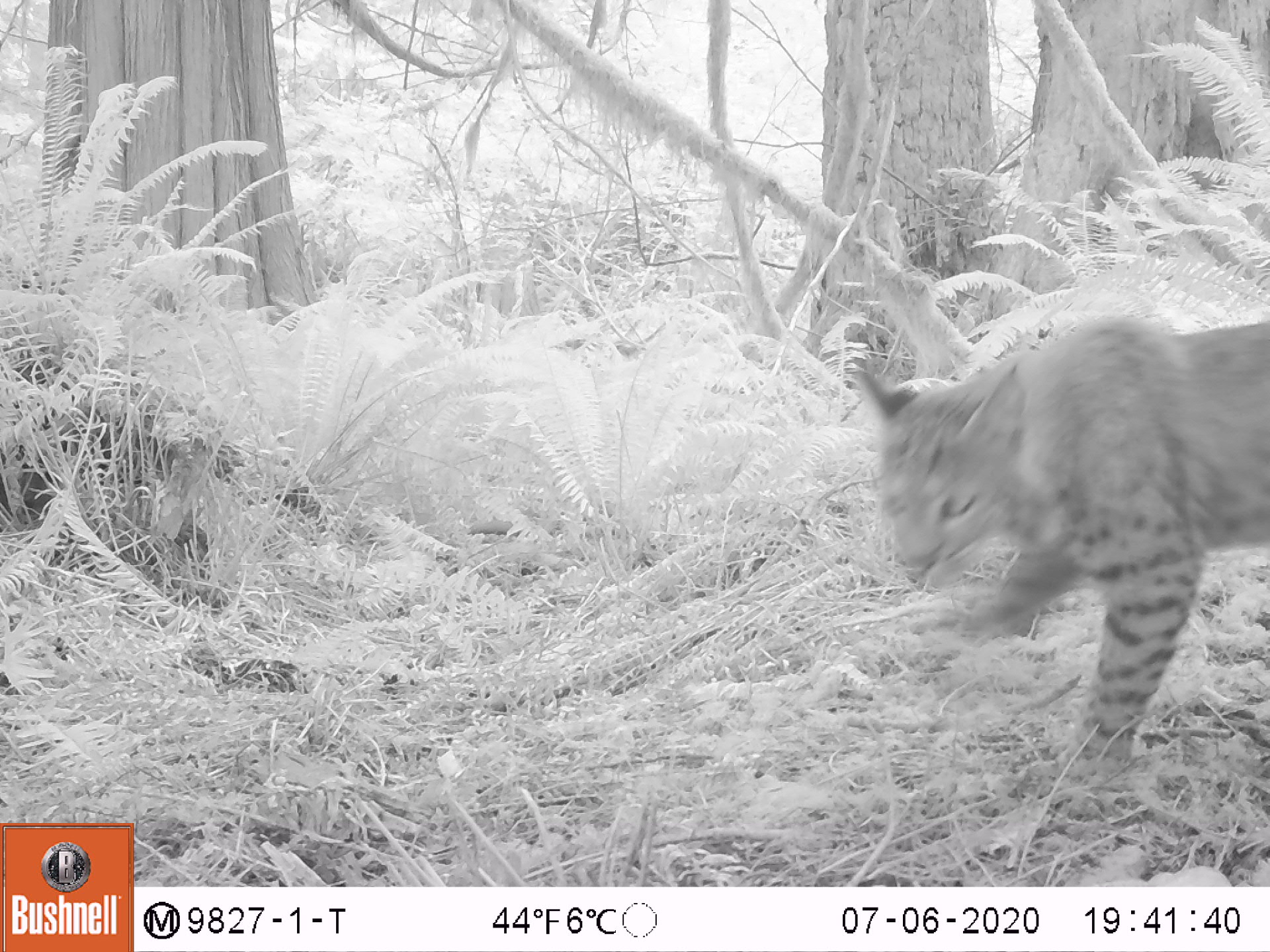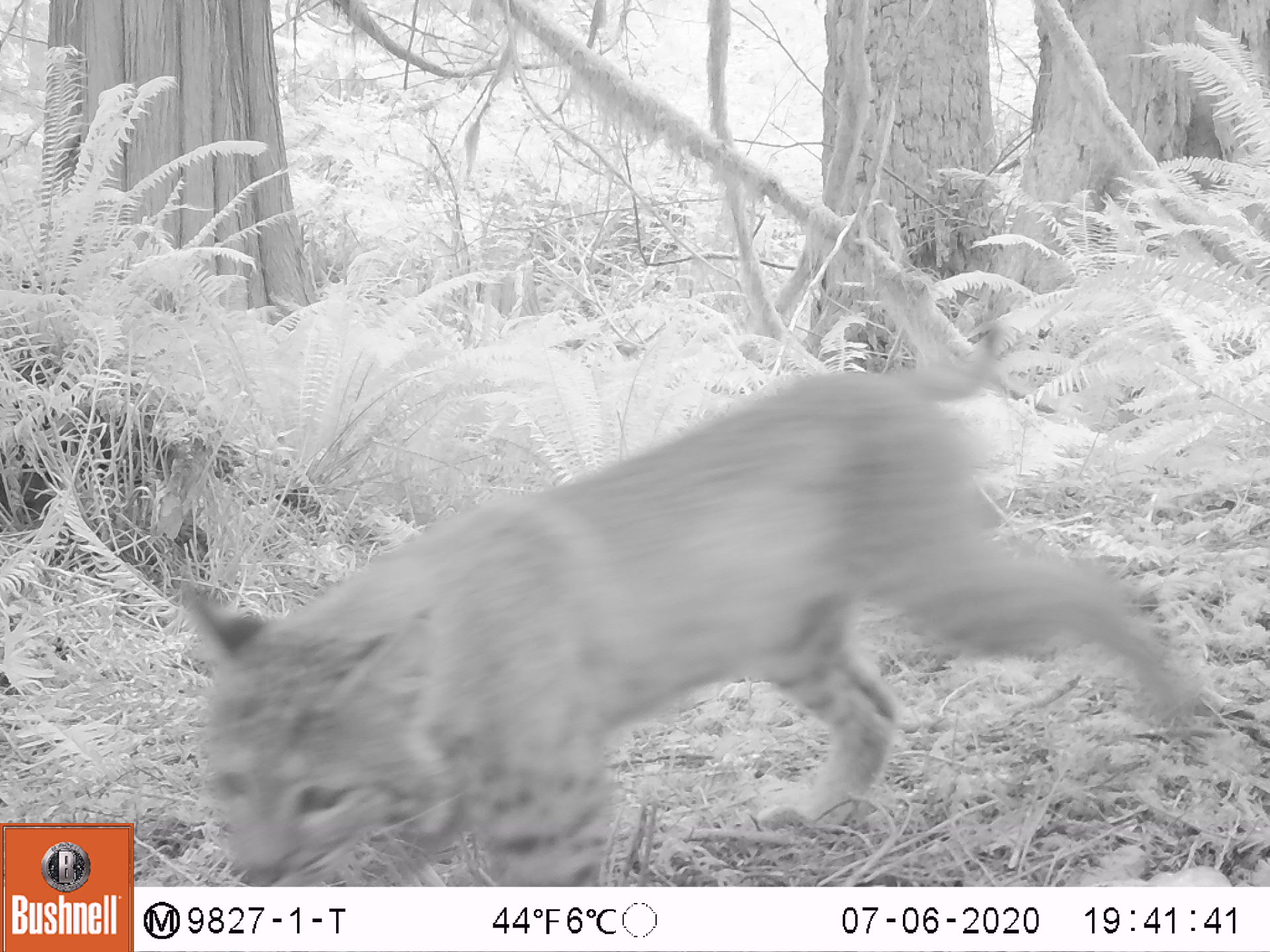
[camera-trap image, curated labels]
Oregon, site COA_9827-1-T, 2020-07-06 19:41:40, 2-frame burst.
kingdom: Animalia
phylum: Chordata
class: Mammalia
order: Carnivora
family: Felidae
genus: Lynx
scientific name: Lynx rufus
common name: bobcat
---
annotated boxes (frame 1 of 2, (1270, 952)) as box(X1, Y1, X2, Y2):
bobcat: box(840, 311, 1267, 815)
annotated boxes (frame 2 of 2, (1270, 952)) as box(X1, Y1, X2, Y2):
bobcat: box(158, 304, 1223, 879)